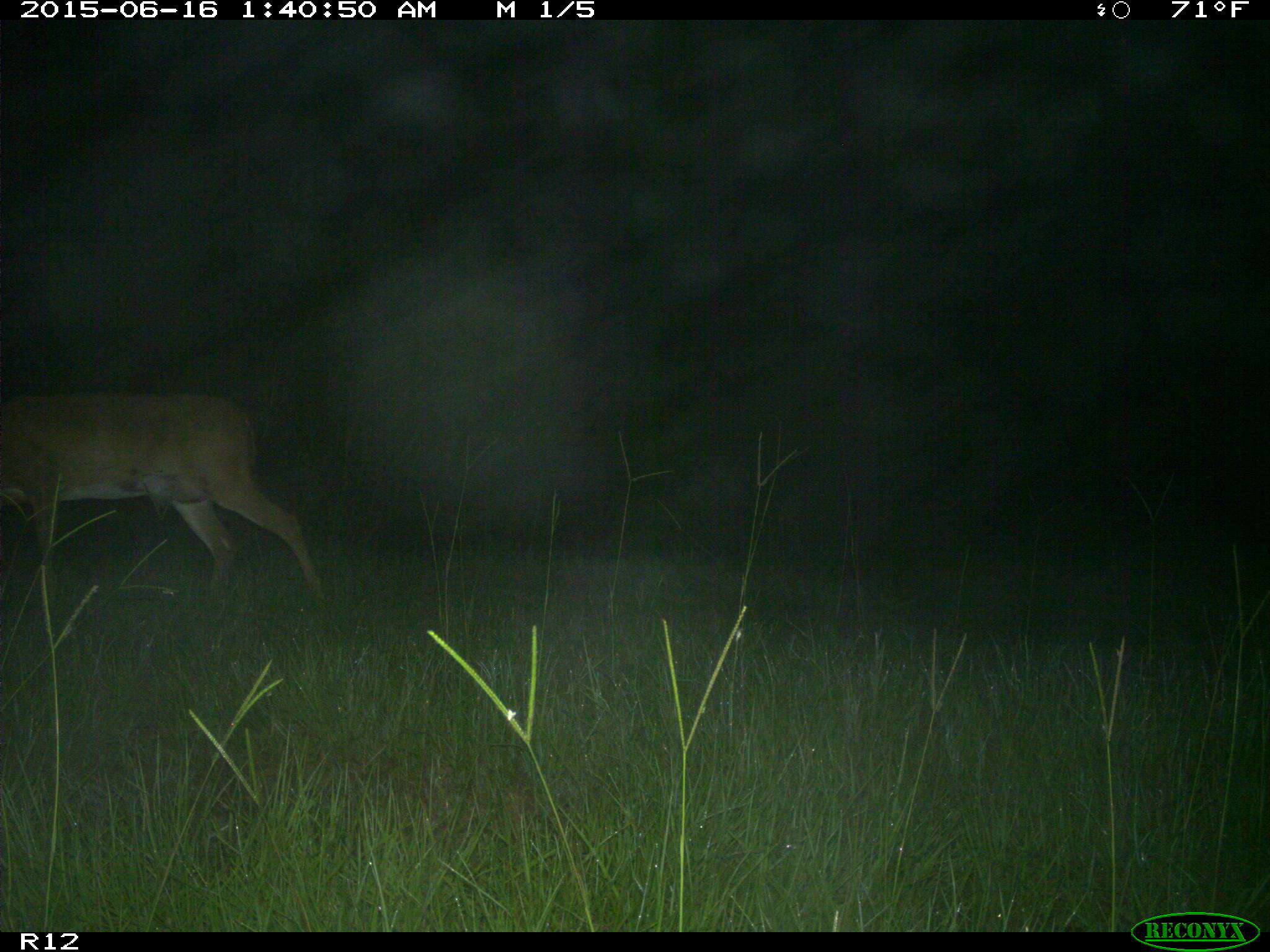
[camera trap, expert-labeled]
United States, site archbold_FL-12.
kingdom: Animalia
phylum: Chordata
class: Mammalia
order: Artiodactyla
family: Cervidae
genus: Odocoileus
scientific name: Odocoileus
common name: deer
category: unidentified deer